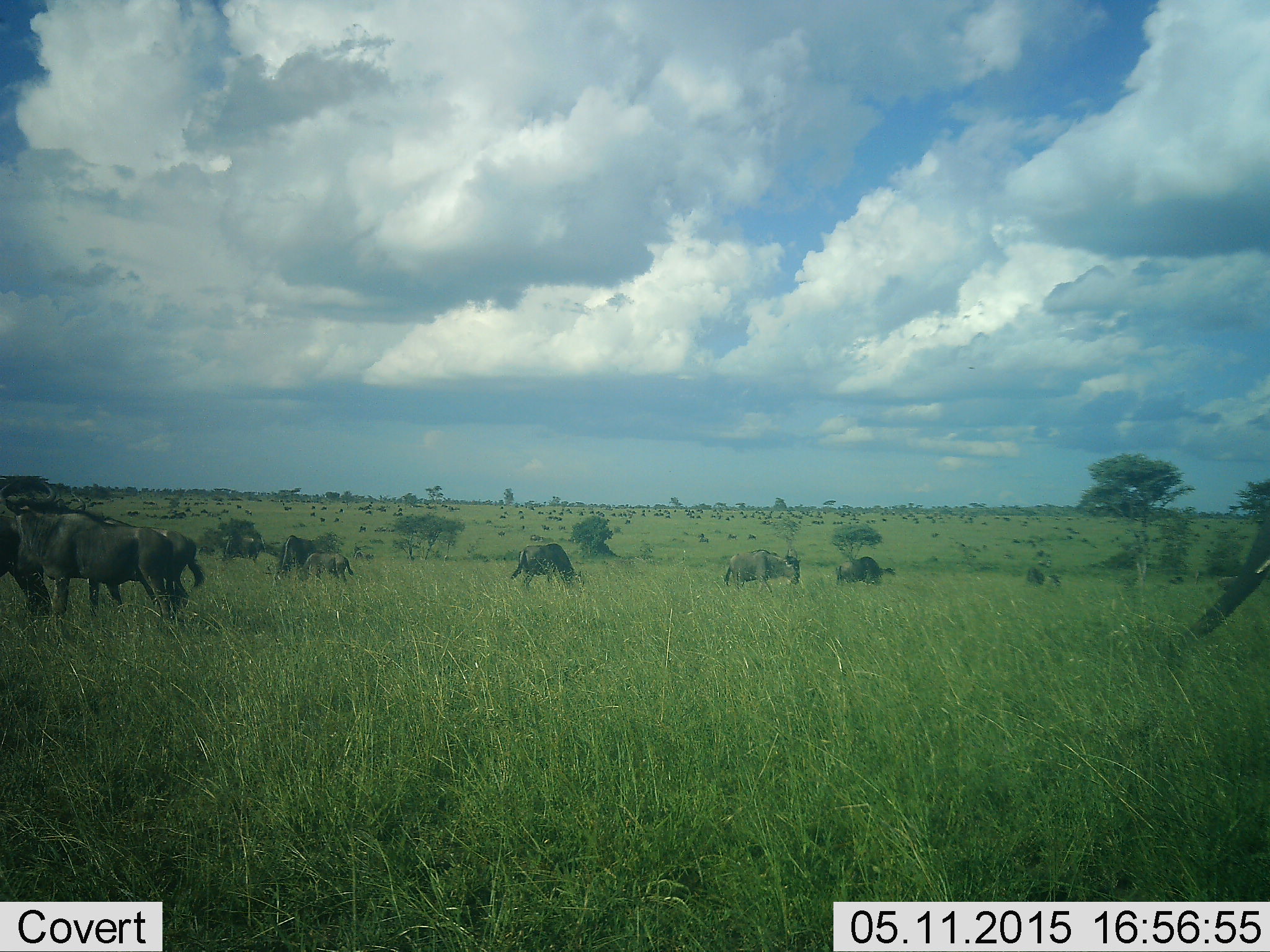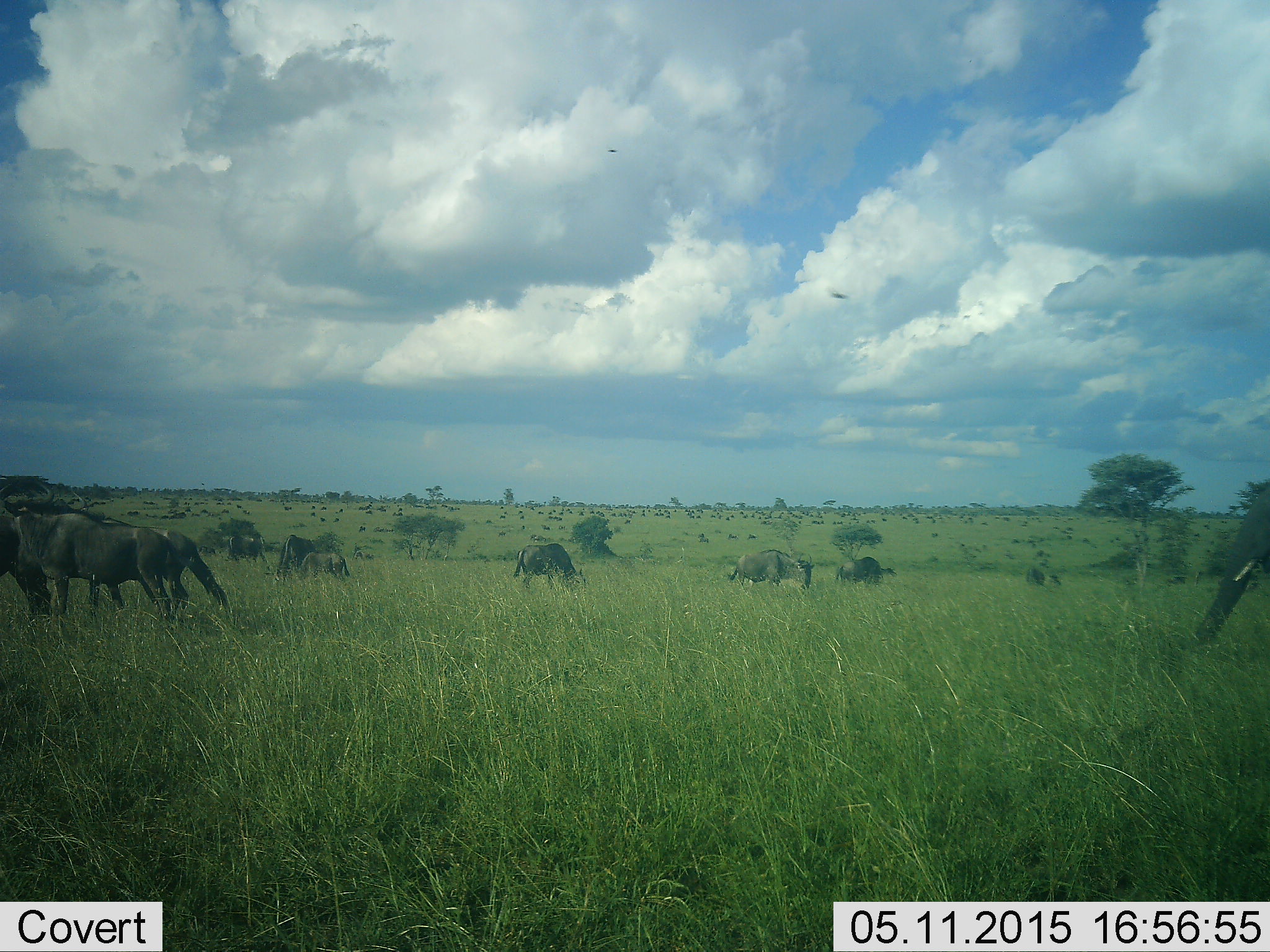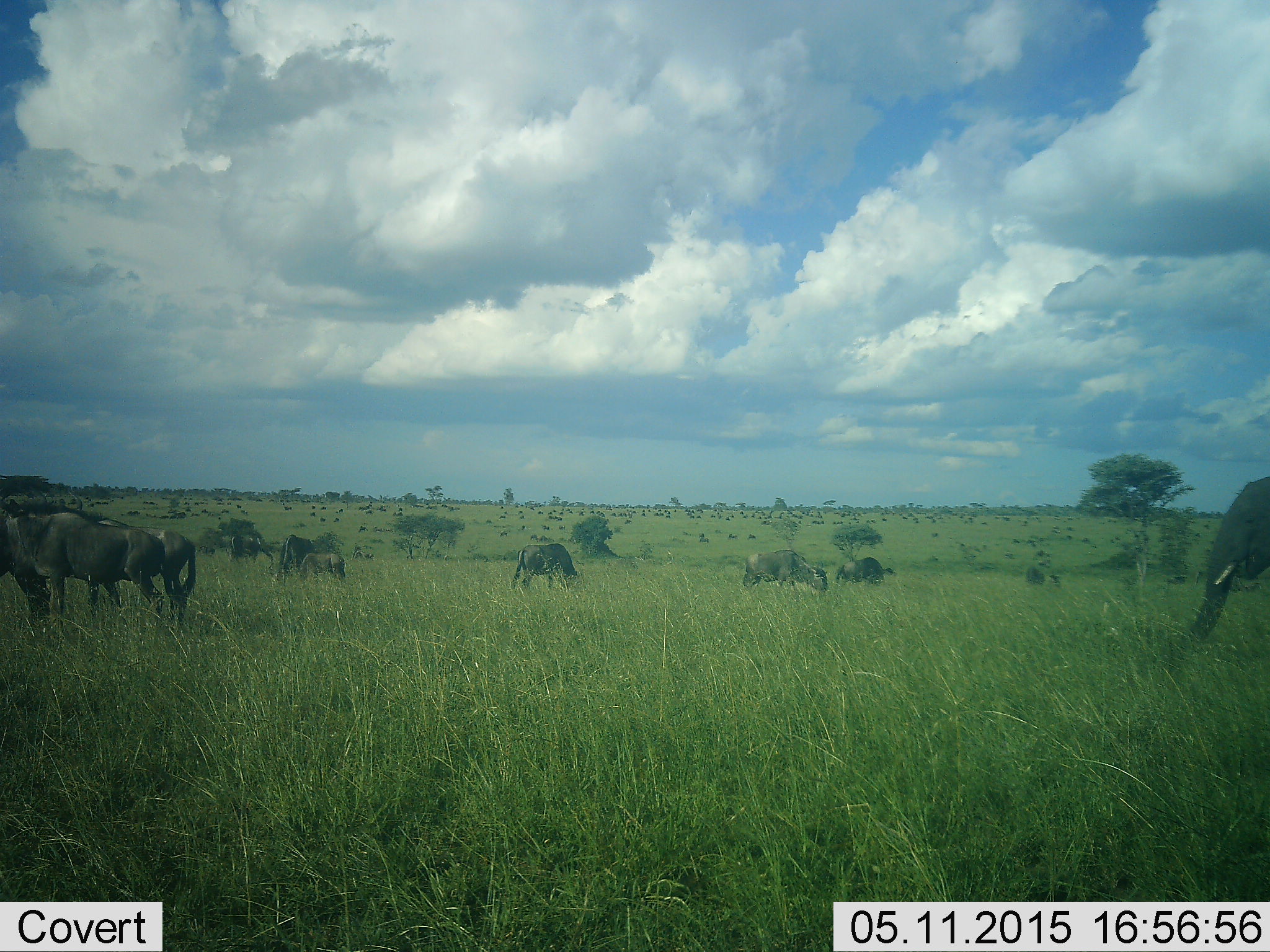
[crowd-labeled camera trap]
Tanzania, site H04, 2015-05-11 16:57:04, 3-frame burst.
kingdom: Animalia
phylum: Chordata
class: Mammalia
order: Proboscidea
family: Elephantidae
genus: Loxodonta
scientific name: Loxodonta africana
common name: african bush elephant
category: elephant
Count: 1.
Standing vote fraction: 25%.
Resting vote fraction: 0%.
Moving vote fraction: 33%.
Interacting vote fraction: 8%.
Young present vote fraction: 0%.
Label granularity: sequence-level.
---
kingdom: Animalia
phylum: Chordata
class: Mammalia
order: Artiodactyla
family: Bovidae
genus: Connochaetes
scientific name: Connochaetes taurinus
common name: blue wildebeest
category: wildebeest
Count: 11-50.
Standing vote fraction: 67%.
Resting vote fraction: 10%.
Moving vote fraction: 38%.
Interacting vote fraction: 10%.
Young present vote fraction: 14%.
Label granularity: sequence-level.